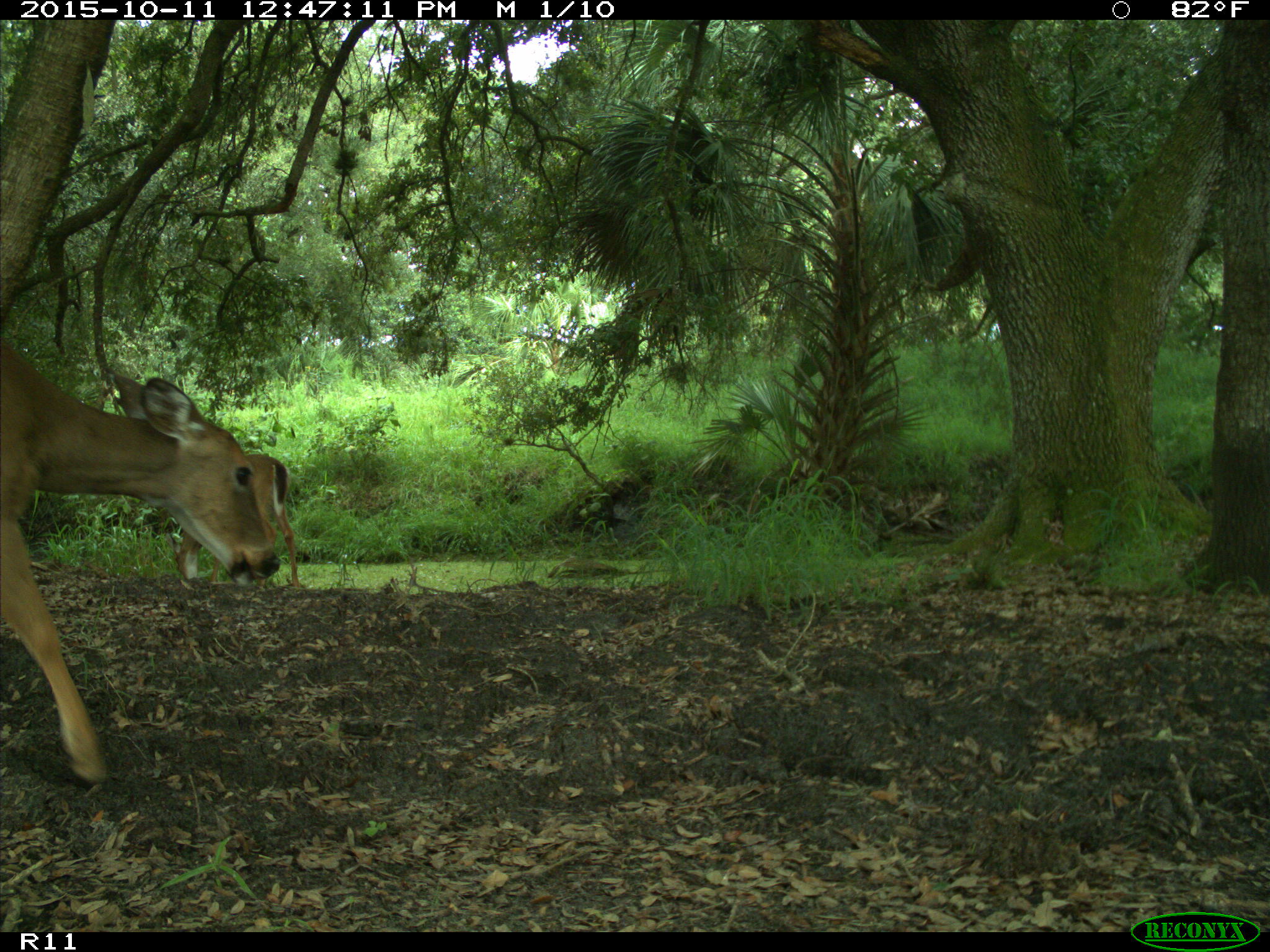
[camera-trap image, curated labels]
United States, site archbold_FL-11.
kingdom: Animalia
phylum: Chordata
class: Mammalia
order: Artiodactyla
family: Cervidae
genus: Odocoileus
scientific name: Odocoileus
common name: deer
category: unidentified deer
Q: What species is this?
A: Unidentified deer (deer) (Odocoileus).